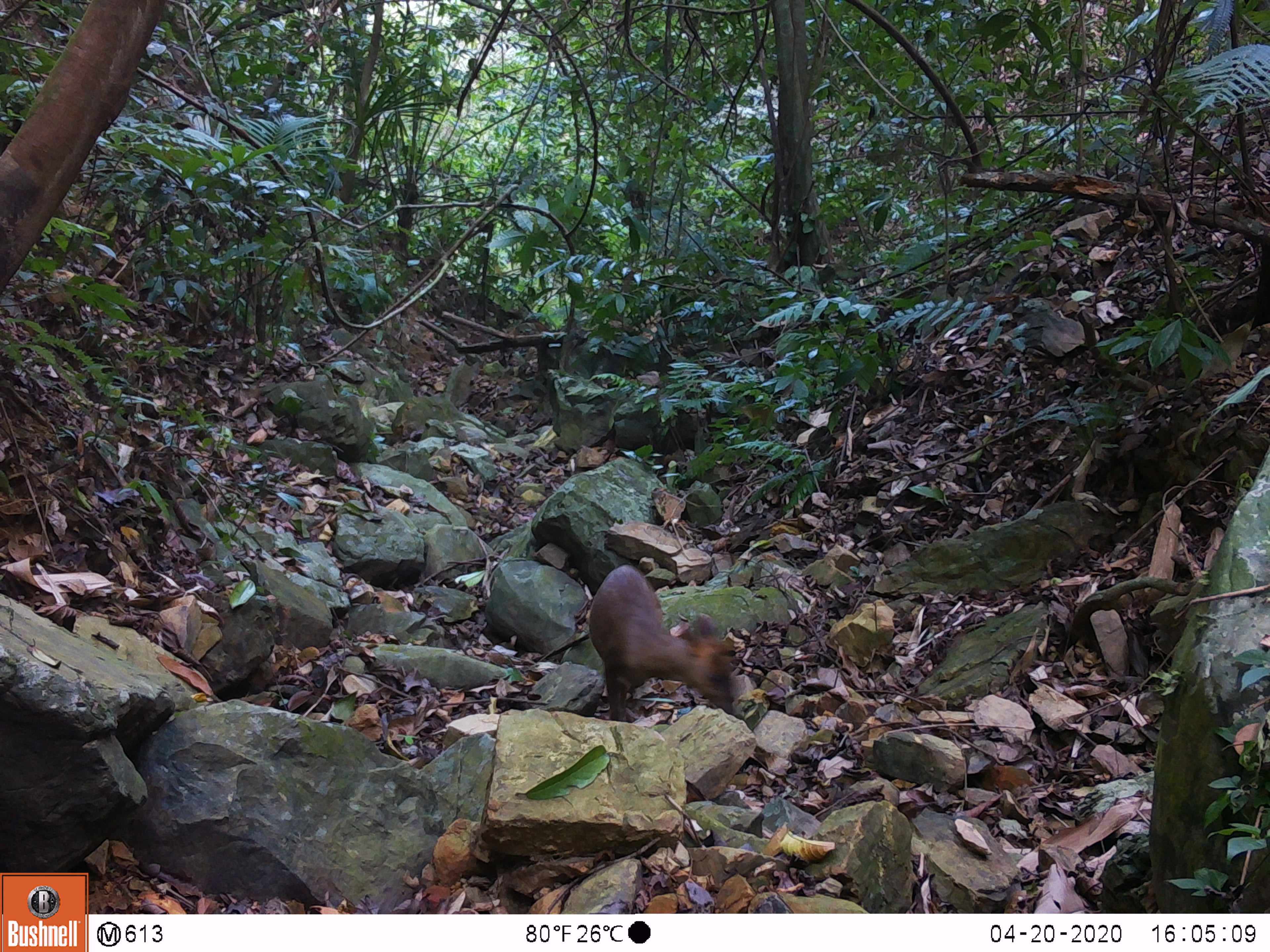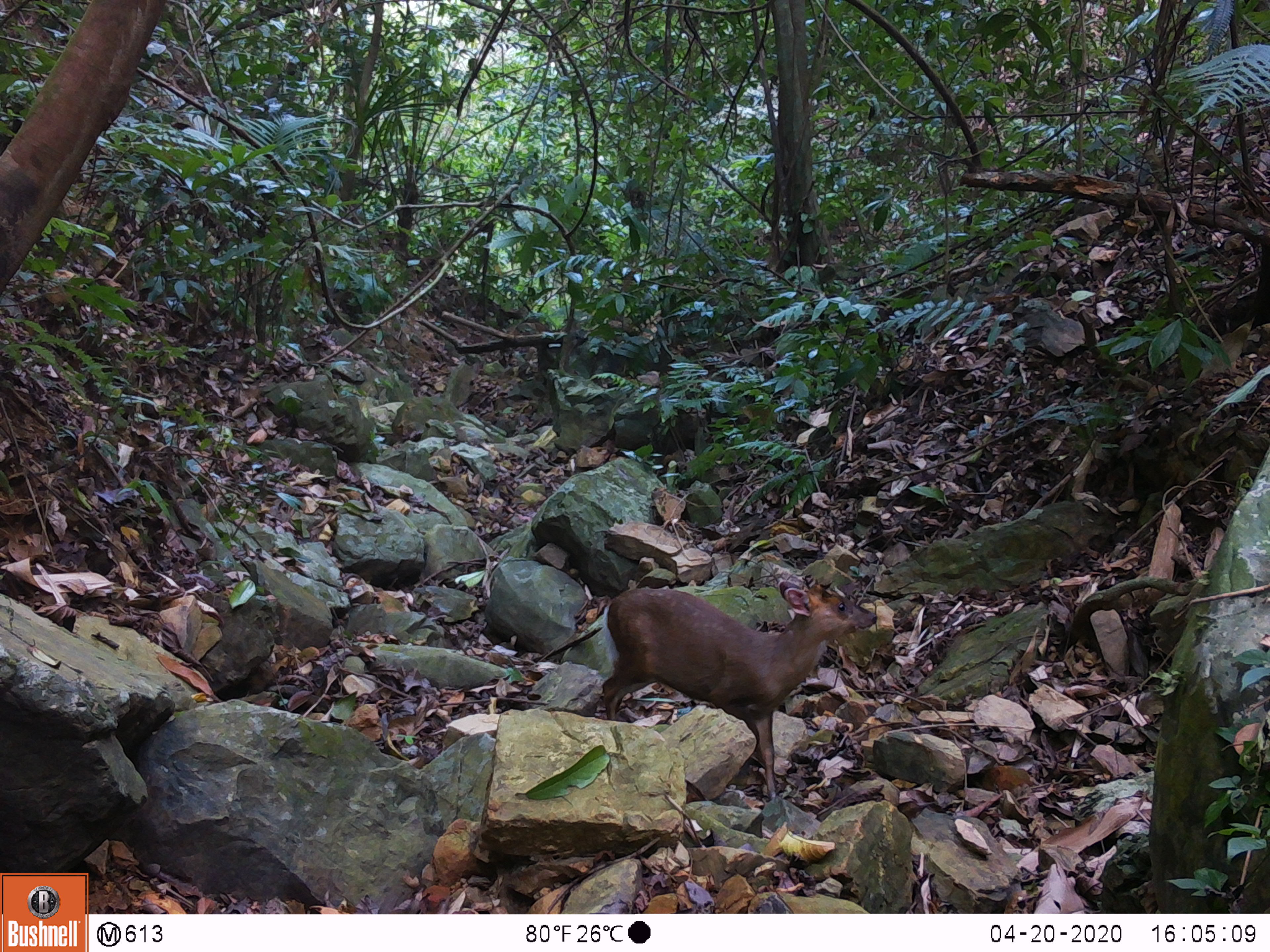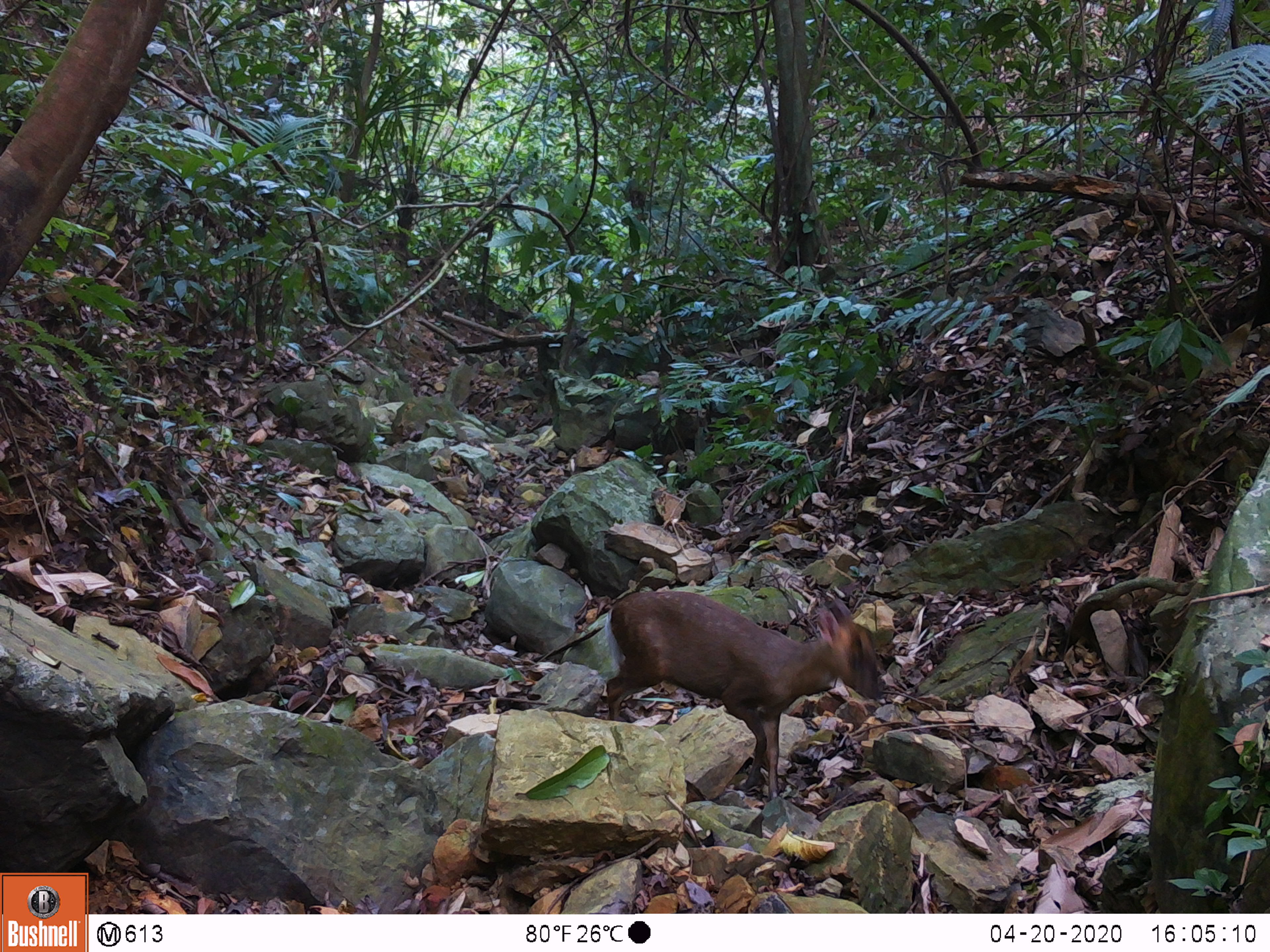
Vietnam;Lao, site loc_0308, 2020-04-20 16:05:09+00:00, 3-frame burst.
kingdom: Animalia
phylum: Chordata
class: Mammalia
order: Artiodactyla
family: Cervidae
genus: Muntiacus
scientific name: Muntiacus rooseveltorum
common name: roosevelt's muntjac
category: roosevelts muntjac group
Roosevelts muntjac group (roosevelt's muntjac) (Muntiacus rooseveltorum). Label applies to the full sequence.